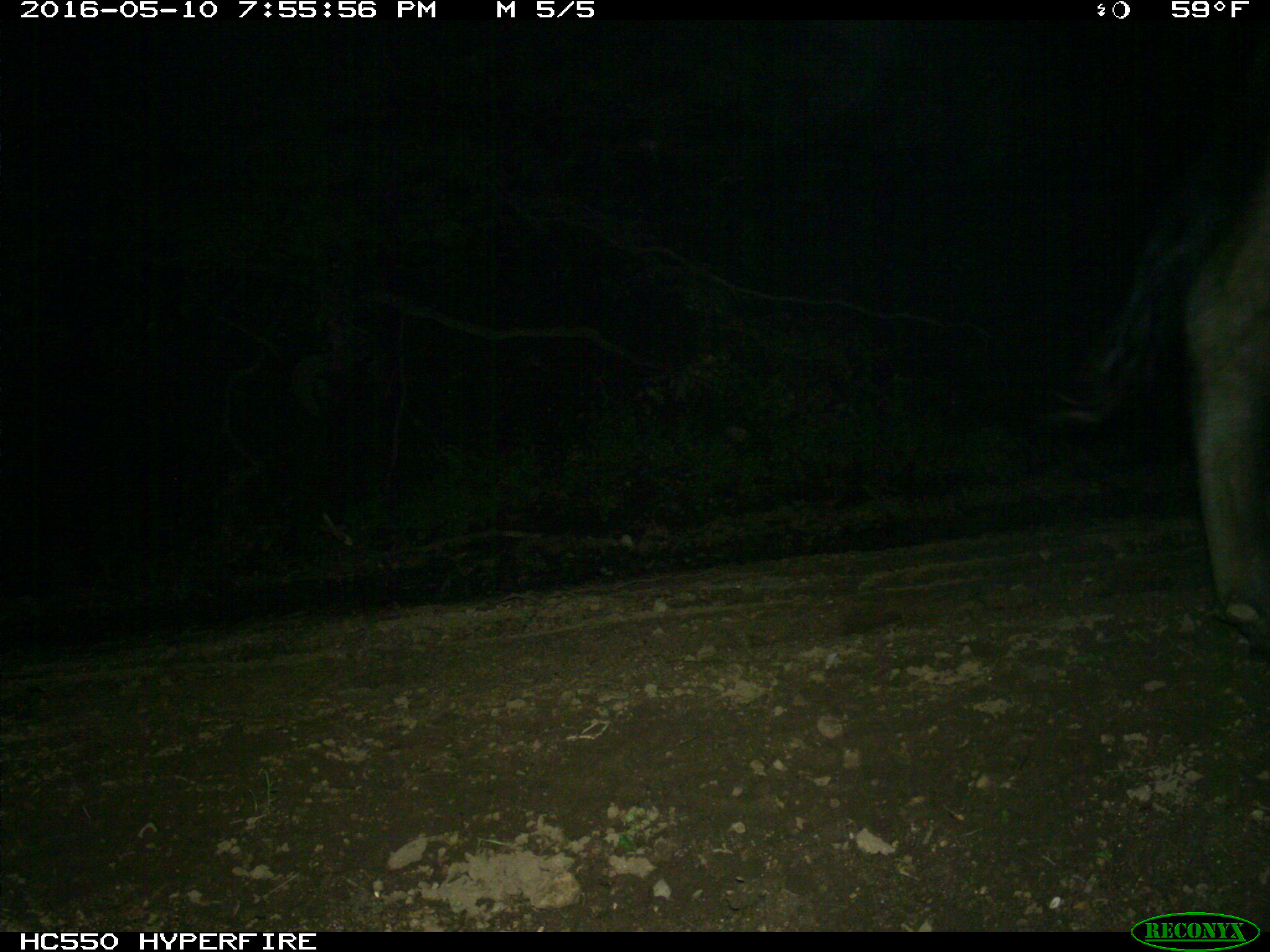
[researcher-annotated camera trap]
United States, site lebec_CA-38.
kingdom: Animalia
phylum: Chordata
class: Mammalia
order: Artiodactyla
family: Bovidae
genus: Bos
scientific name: Bos taurus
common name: domestic cow